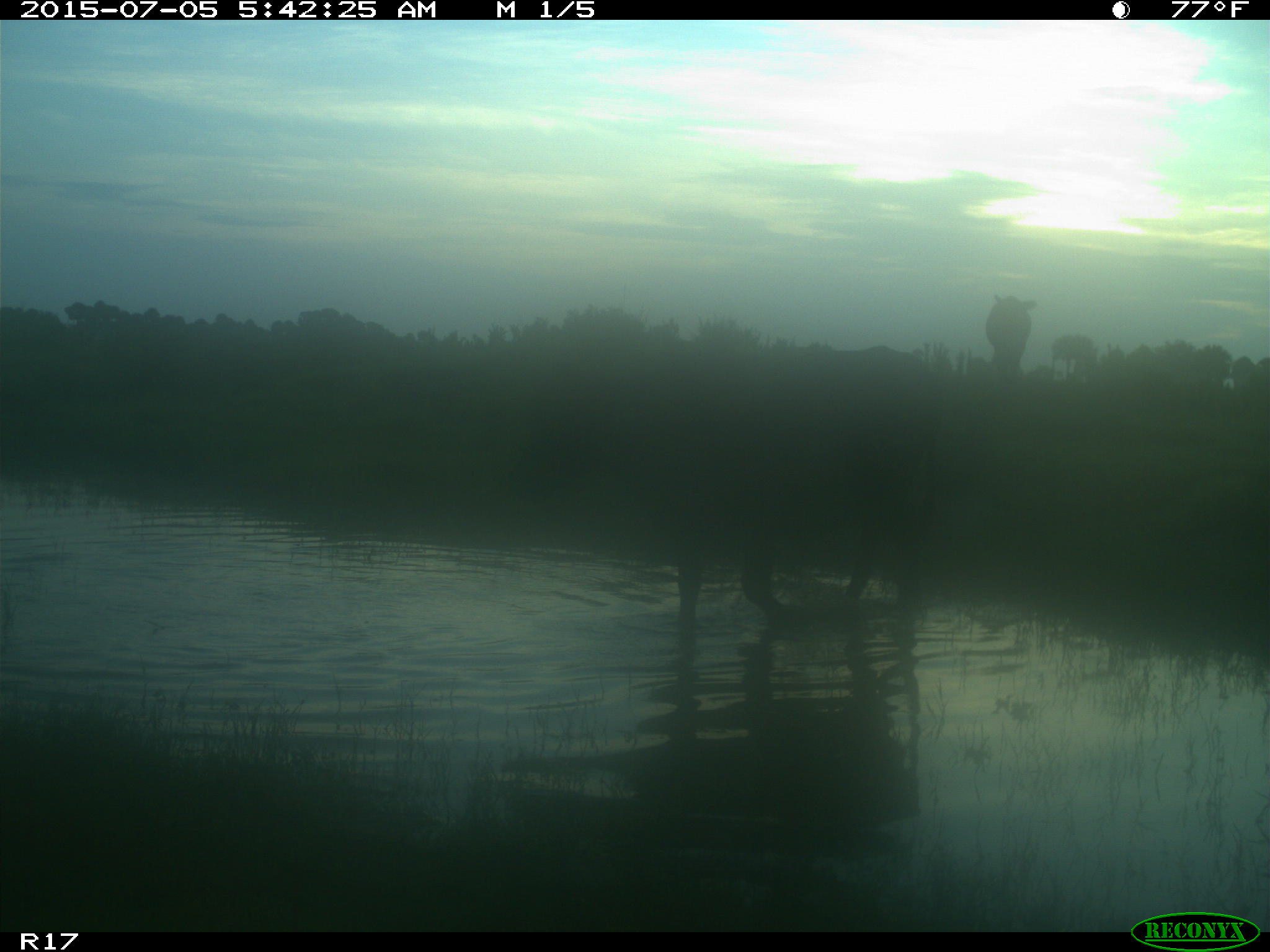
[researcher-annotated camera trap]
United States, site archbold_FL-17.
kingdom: Animalia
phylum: Chordata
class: Mammalia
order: Artiodactyla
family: Bovidae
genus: Bos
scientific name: Bos taurus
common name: domestic cow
Bos taurus (domestic cow).